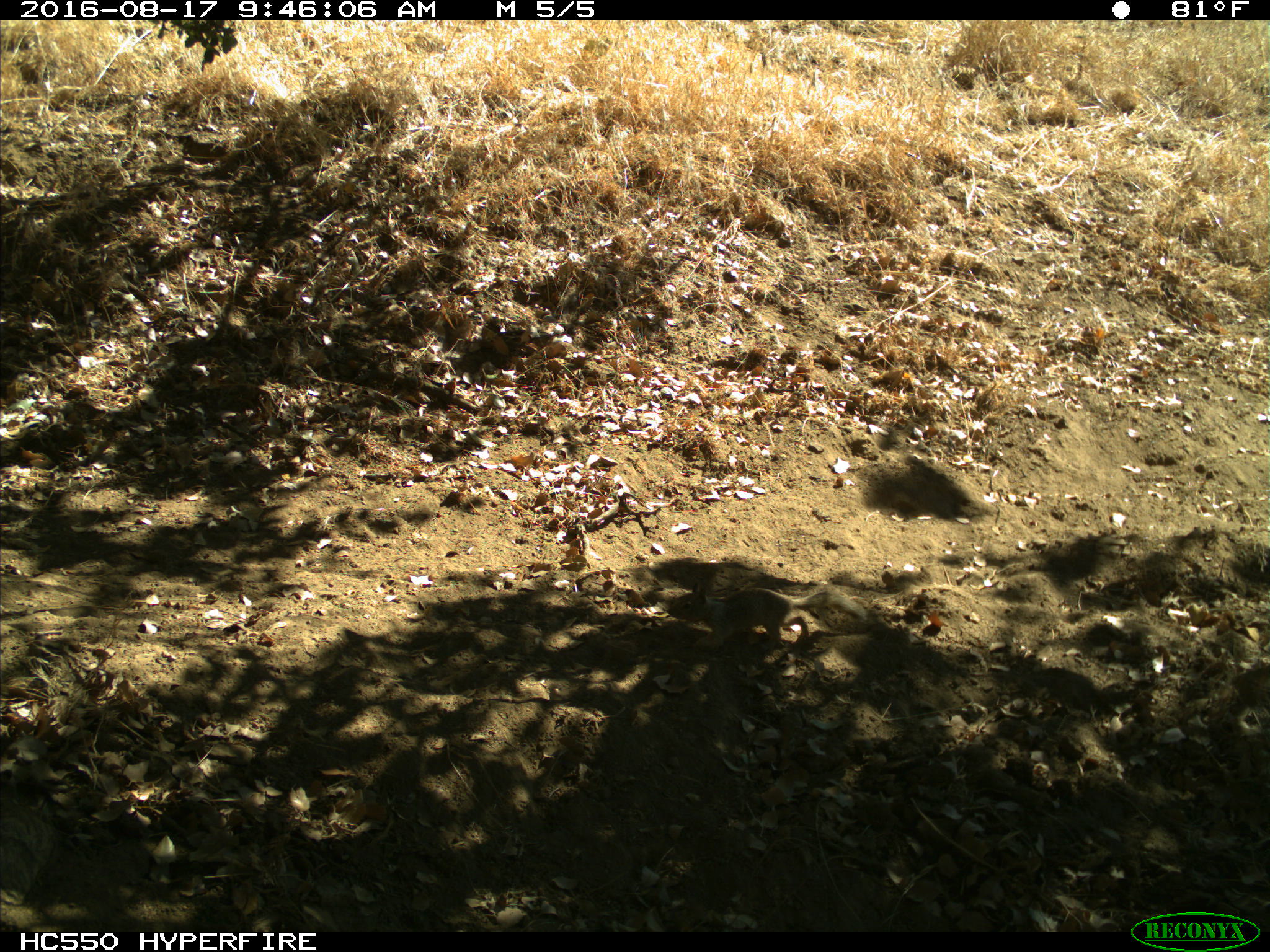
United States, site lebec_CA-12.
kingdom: Animalia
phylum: Chordata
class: Mammalia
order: Rodentia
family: Sciuridae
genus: Otospermophilus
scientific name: Otospermophilus beecheyi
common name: california ground squirrel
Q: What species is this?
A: Otospermophilus beecheyi (california ground squirrel).